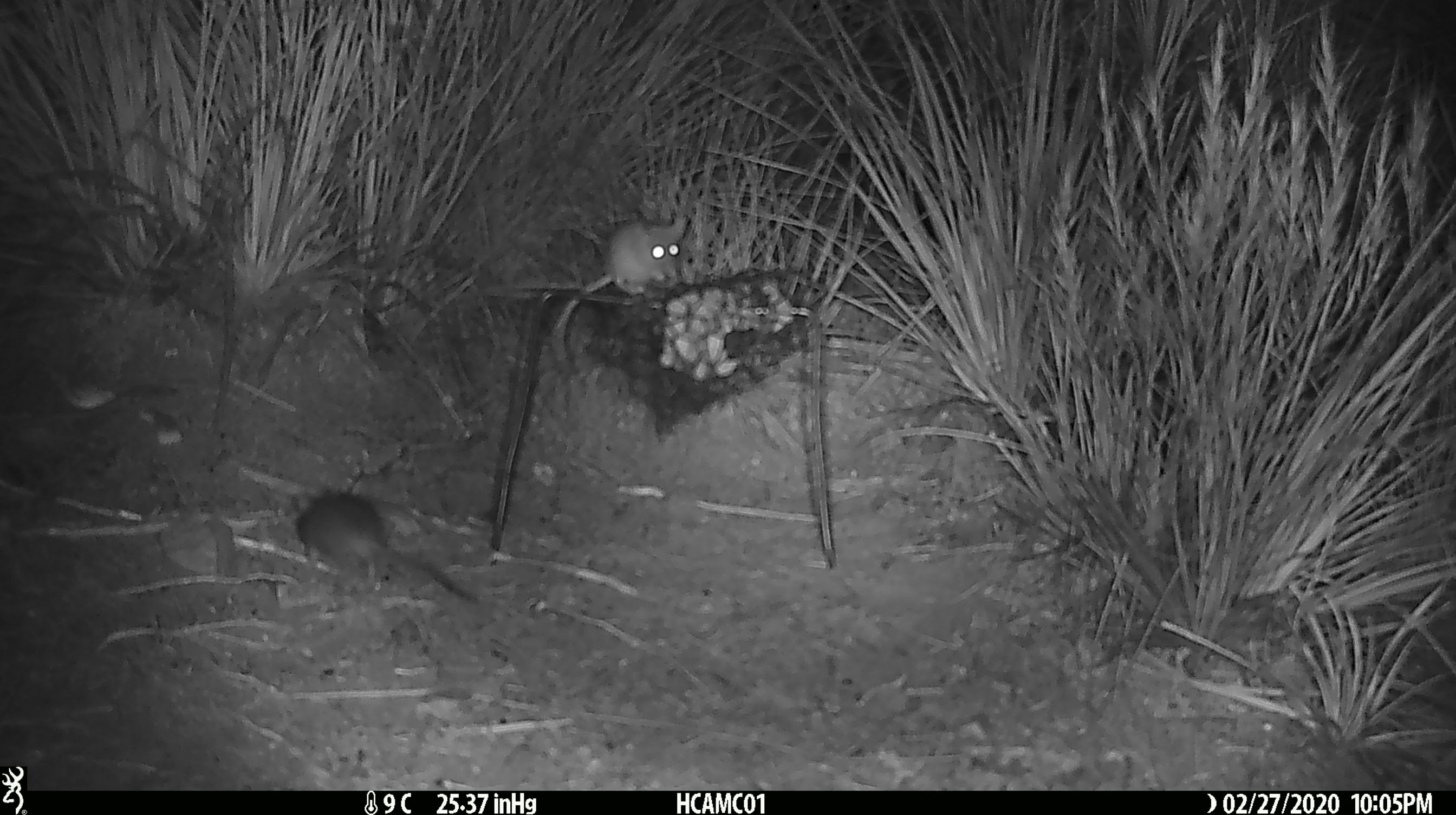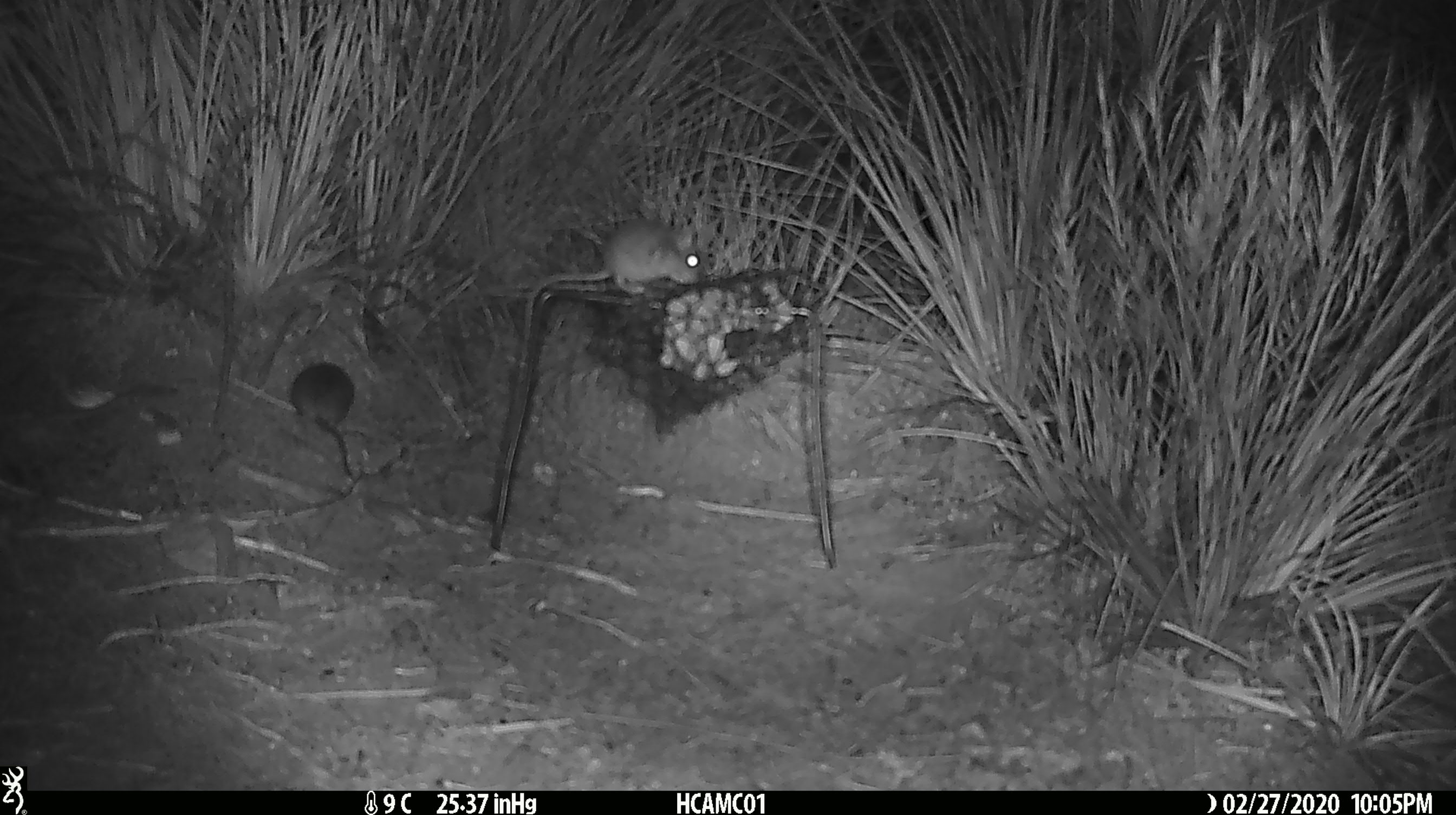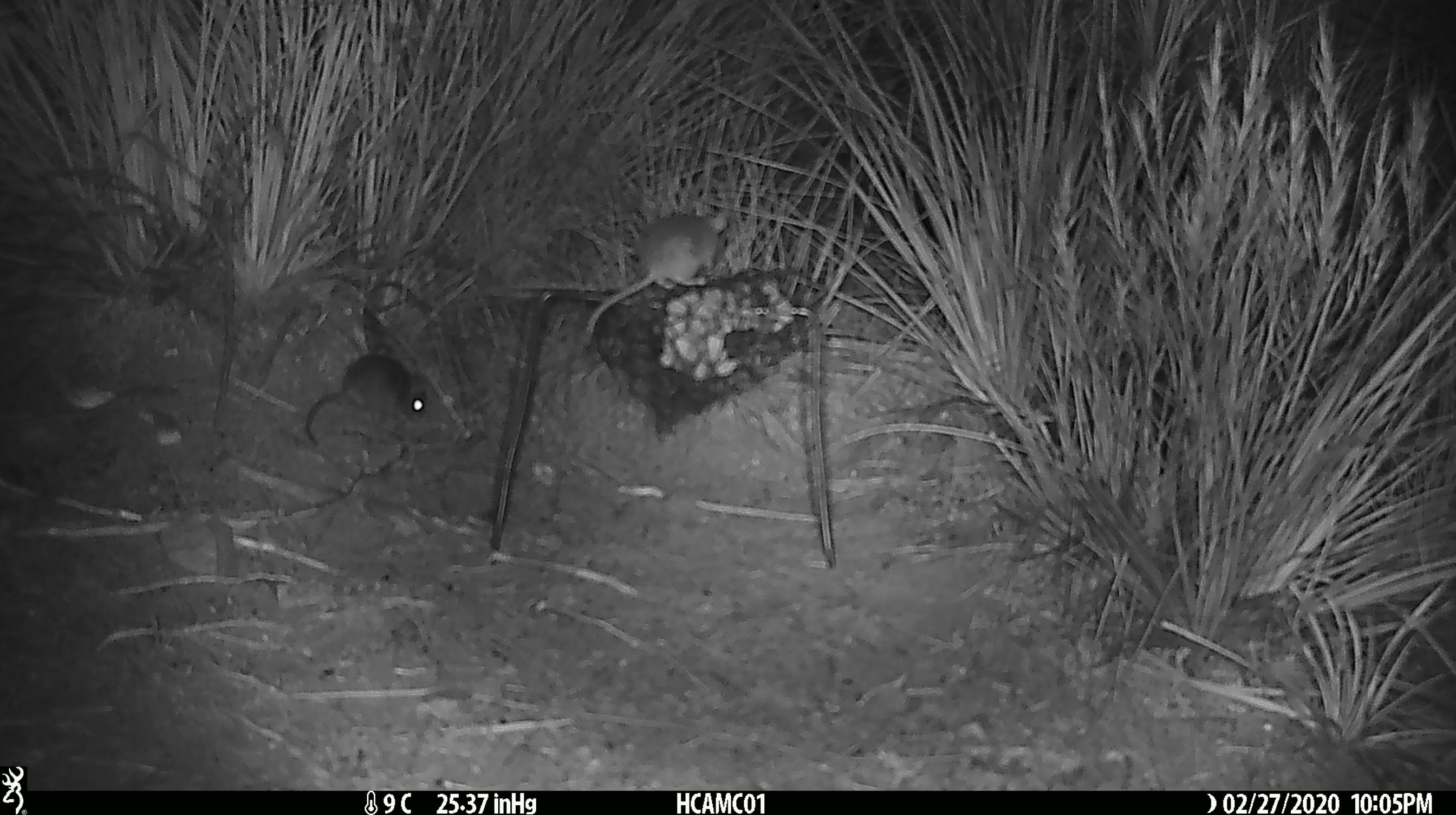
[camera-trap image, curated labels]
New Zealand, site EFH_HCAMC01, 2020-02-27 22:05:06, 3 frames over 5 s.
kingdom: Animalia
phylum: Chordata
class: Mammalia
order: Rodentia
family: Muridae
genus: Mus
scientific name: Mus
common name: mouse